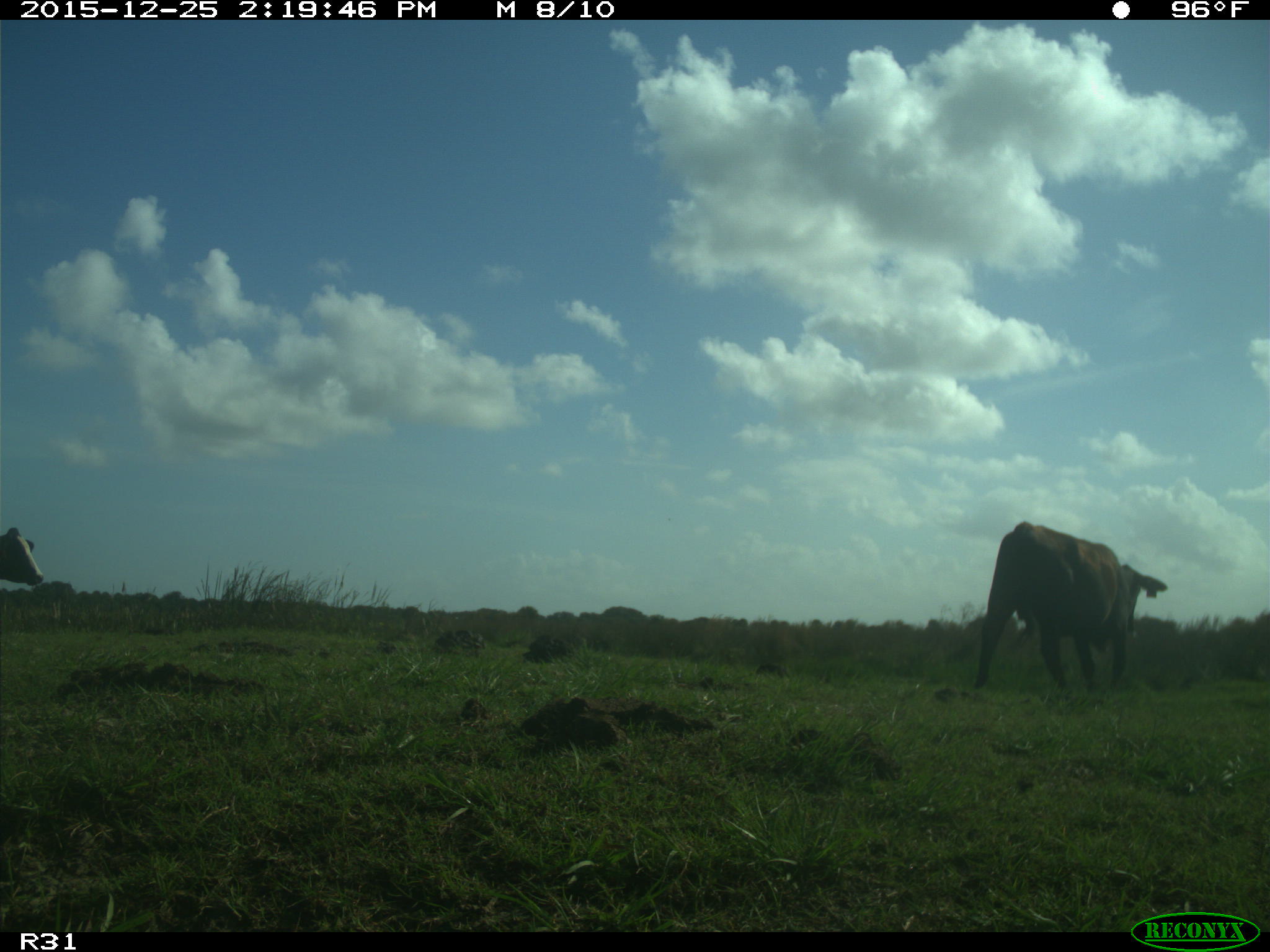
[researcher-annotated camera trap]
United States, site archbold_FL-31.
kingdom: Animalia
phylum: Chordata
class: Mammalia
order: Artiodactyla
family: Bovidae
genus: Bos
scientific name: Bos taurus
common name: domestic cow